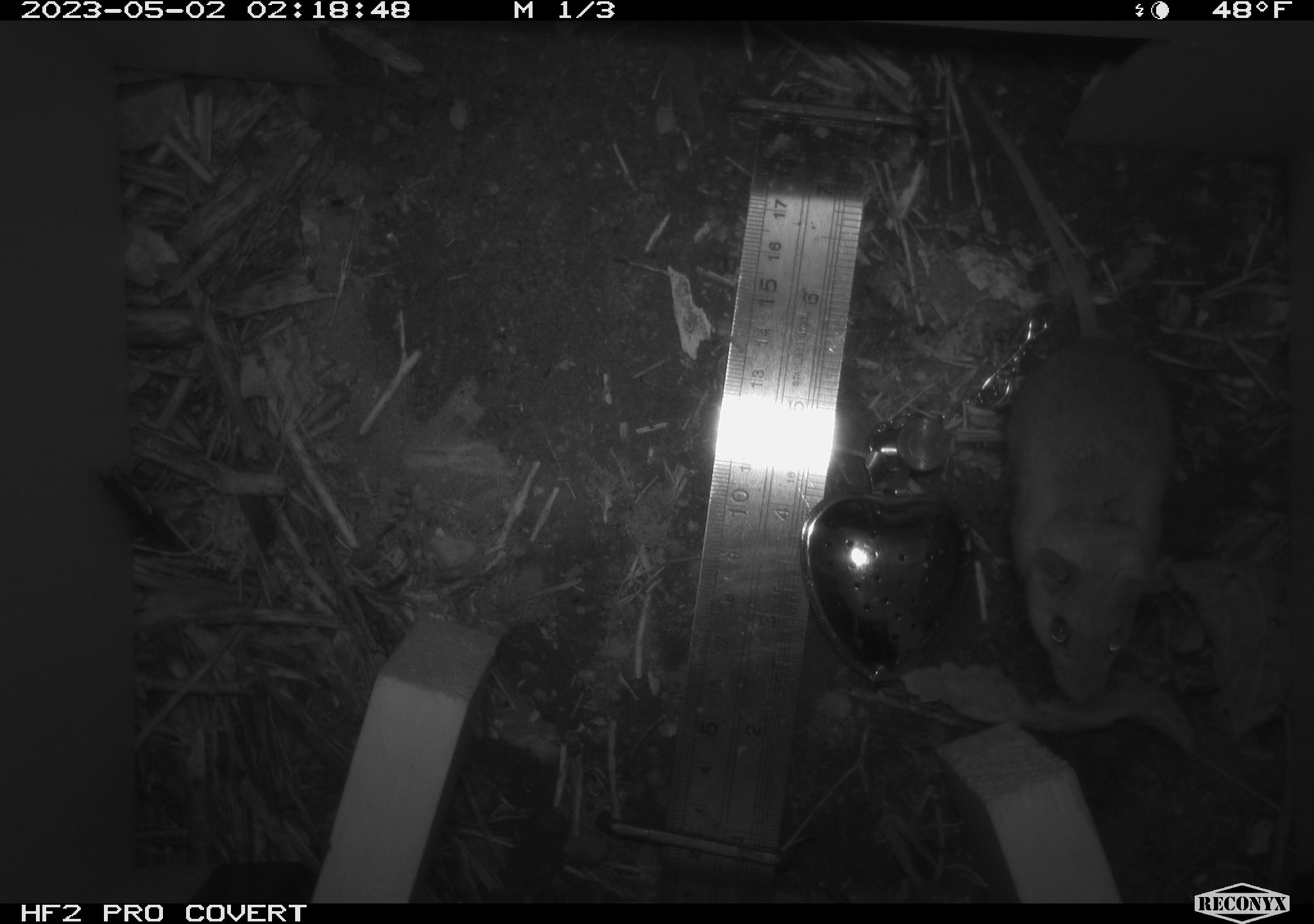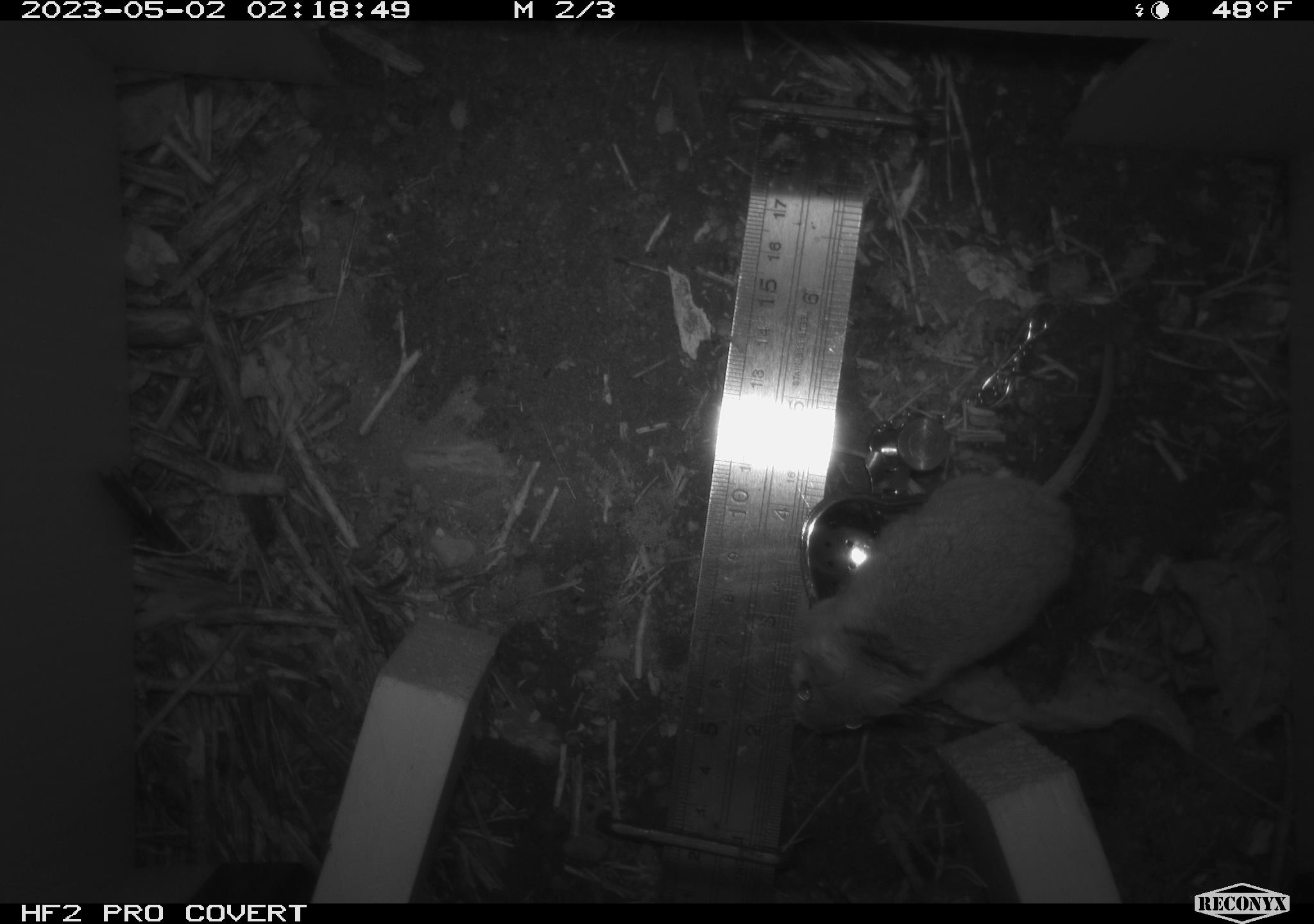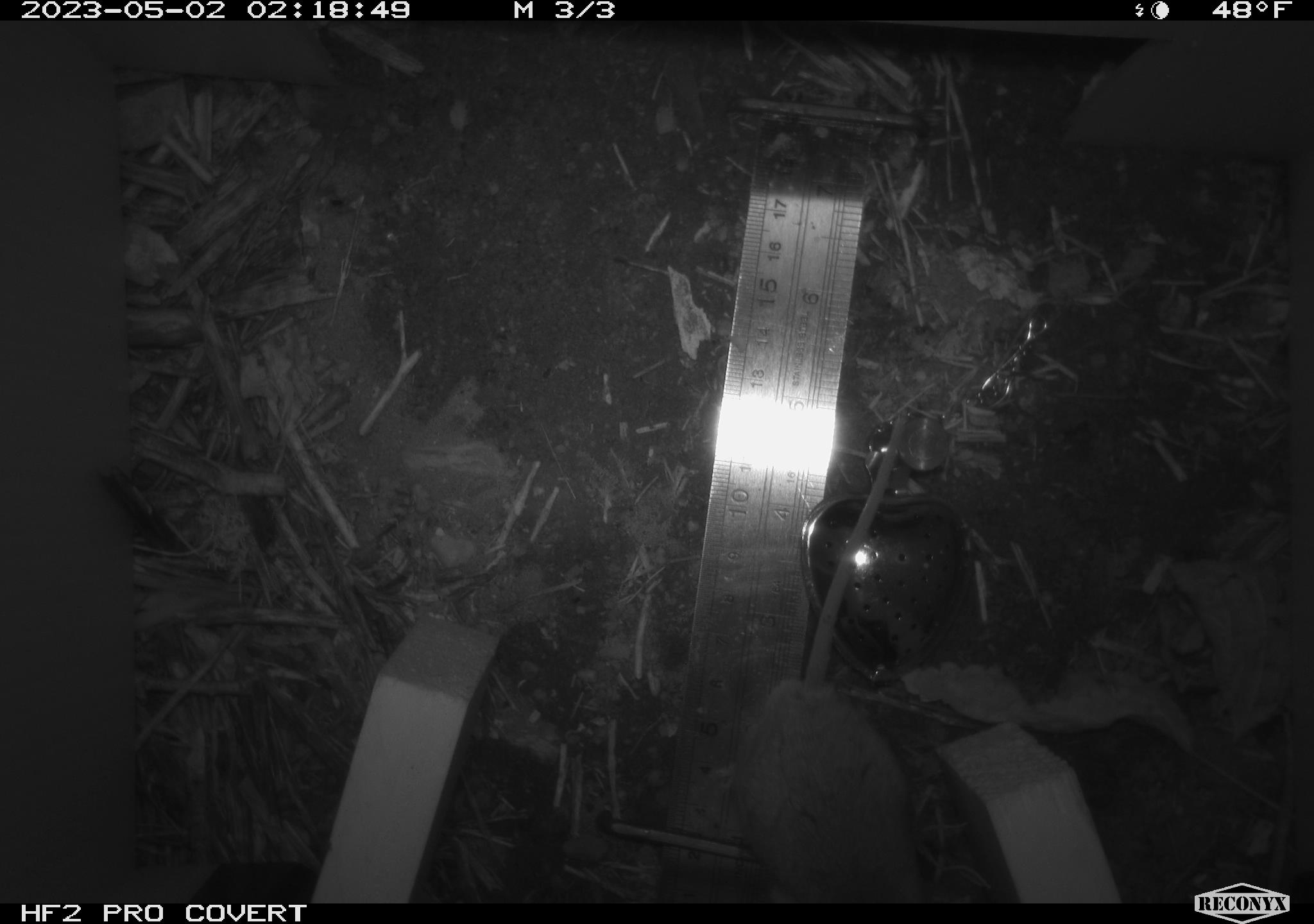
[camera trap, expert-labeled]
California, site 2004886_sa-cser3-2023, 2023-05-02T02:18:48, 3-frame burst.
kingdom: Animalia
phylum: Chordata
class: Mammalia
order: Rodentia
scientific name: Rodentia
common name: rodent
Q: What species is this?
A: Rodent (Rodentia).